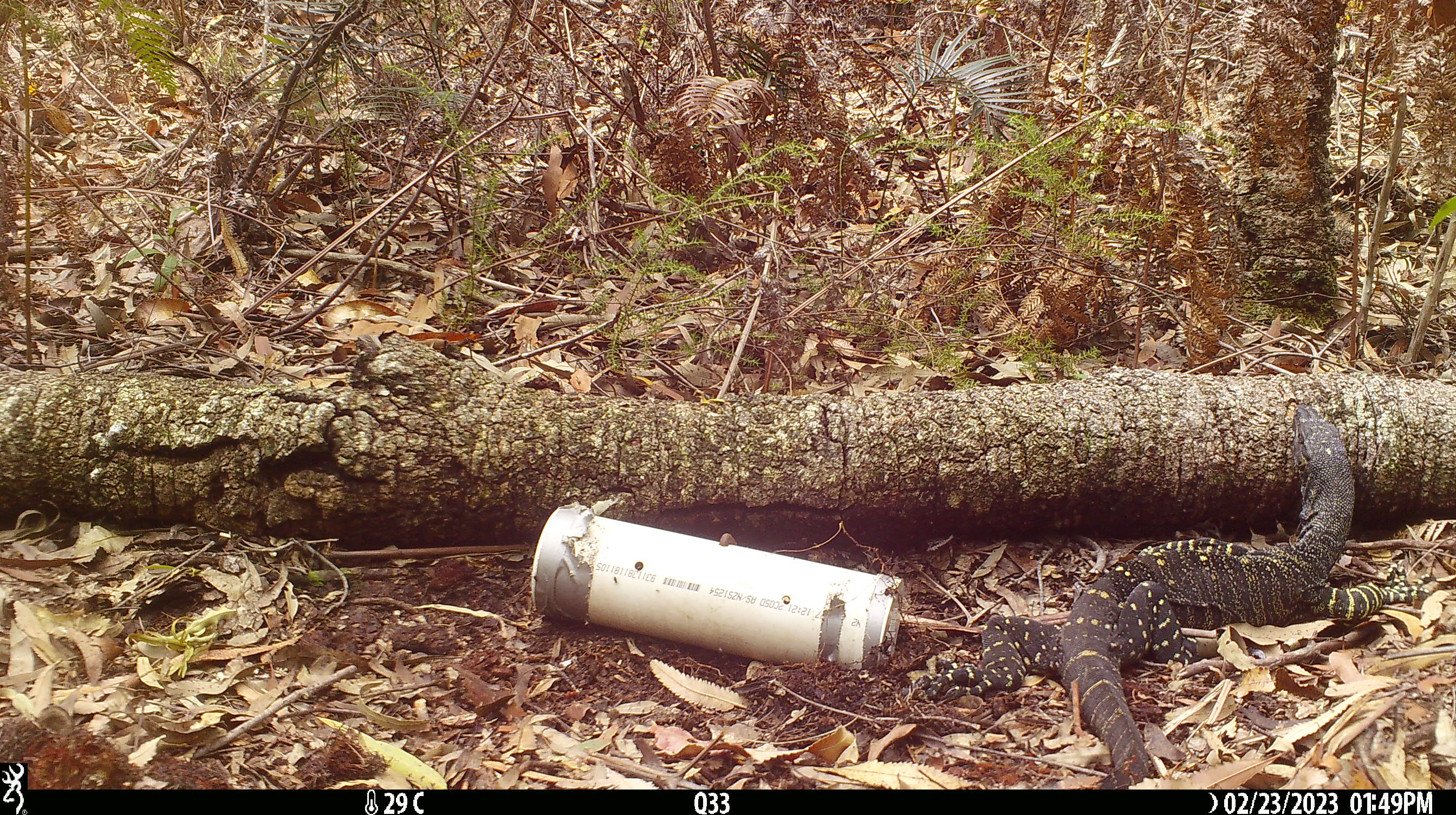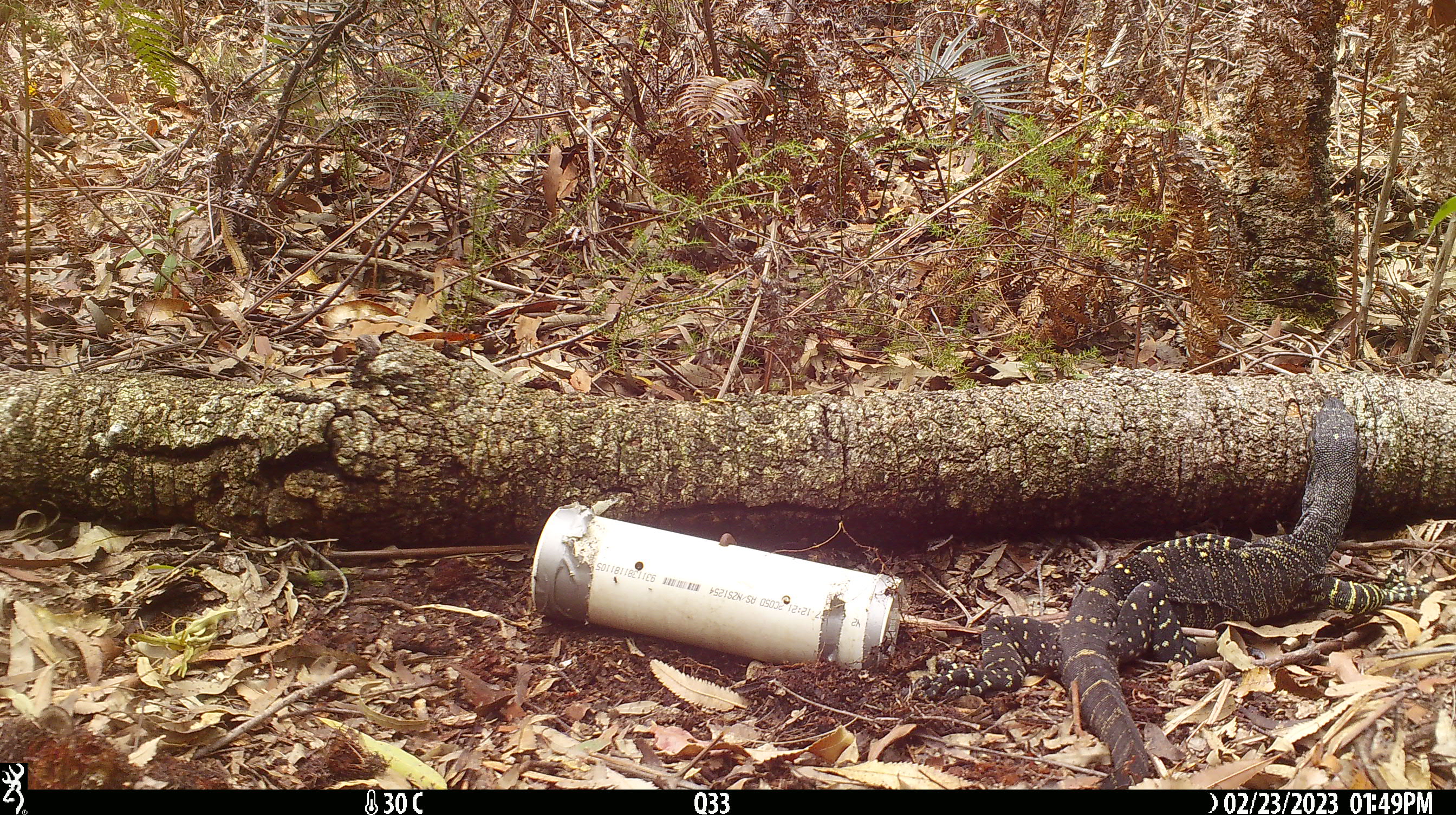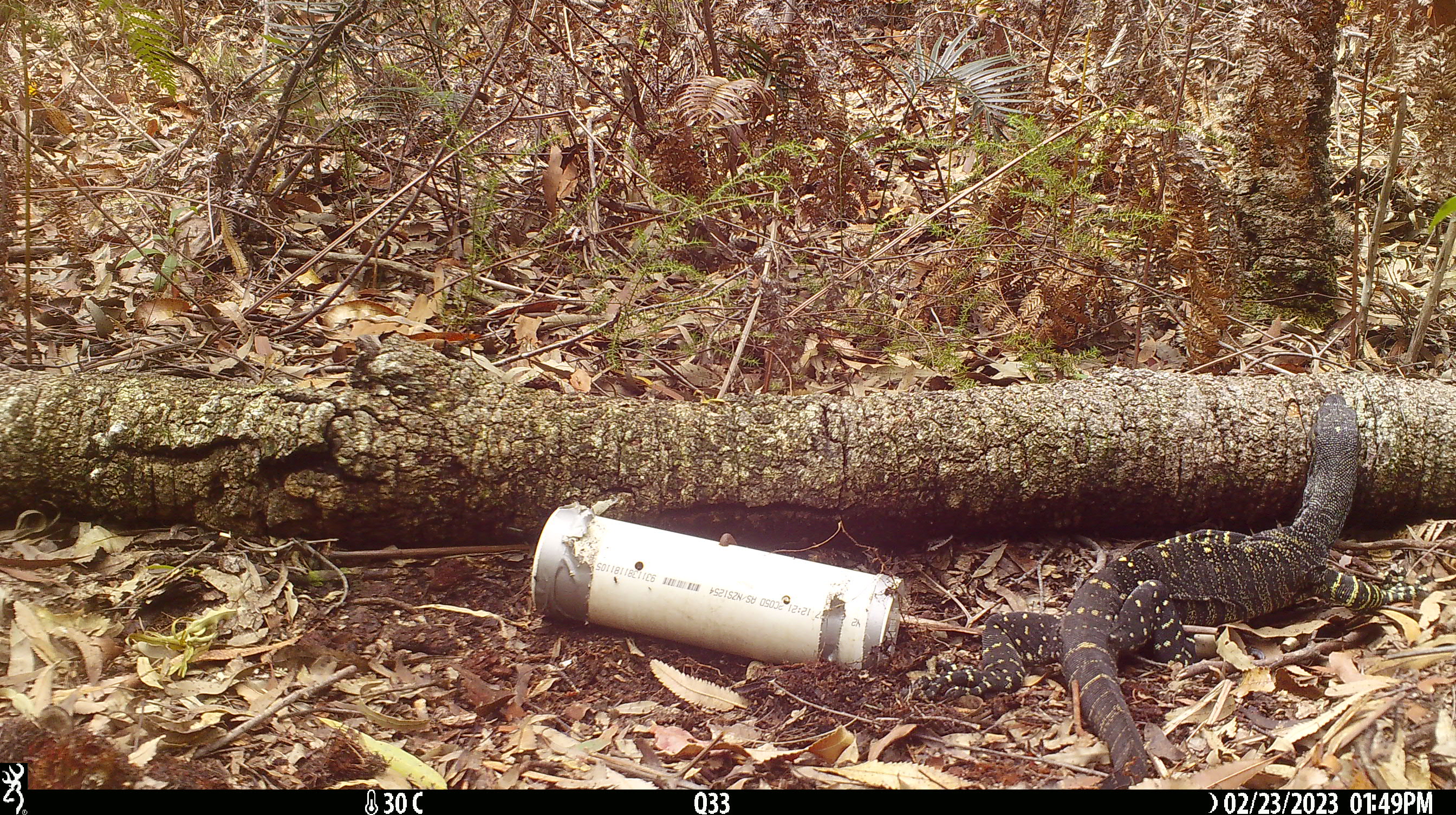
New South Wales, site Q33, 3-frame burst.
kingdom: Animalia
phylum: Chordata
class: Reptilia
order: Squamata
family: Varanidae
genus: Varanus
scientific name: Varanus varius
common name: lace monitor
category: goanna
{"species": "goanna (lace monitor) (Varanus varius)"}